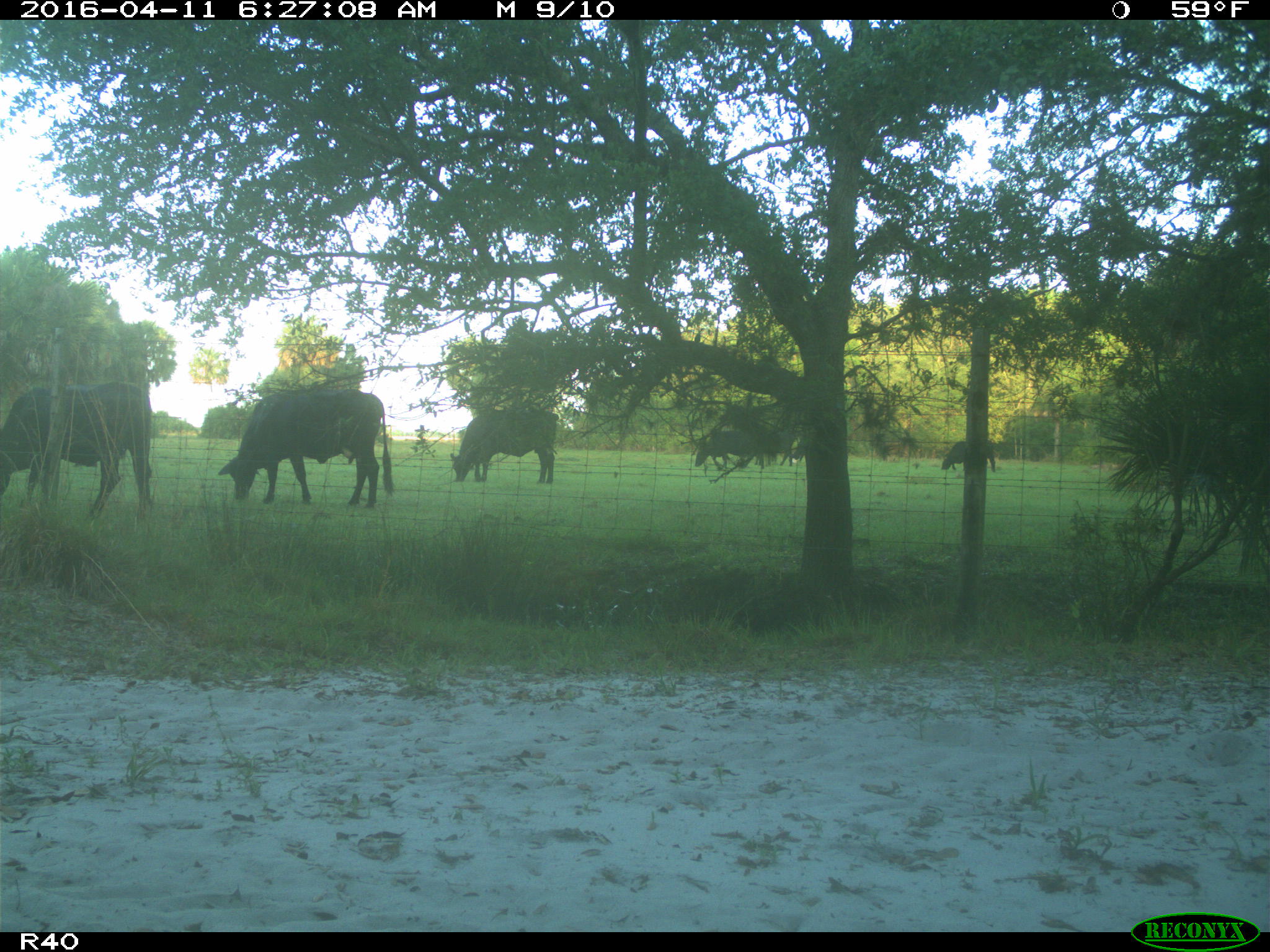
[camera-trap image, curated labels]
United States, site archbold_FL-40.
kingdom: Animalia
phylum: Chordata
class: Mammalia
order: Artiodactyla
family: Bovidae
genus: Bos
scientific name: Bos taurus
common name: domestic cow